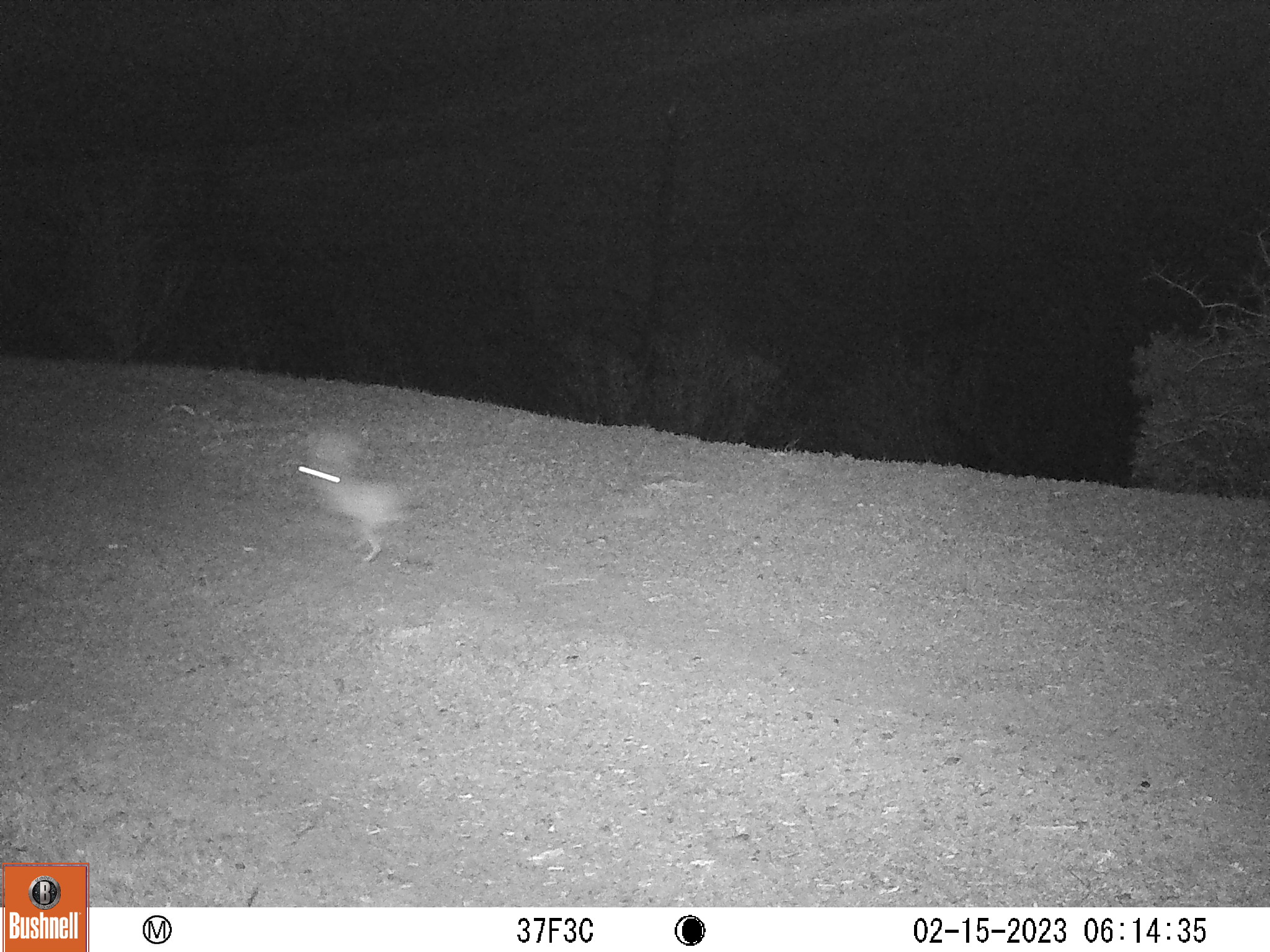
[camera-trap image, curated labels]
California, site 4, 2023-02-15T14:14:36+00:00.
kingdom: Animalia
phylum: Chordata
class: Mammalia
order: Lagomorpha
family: Leporidae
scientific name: Leporidae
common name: rabbit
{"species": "rabbit (Leporidae)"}